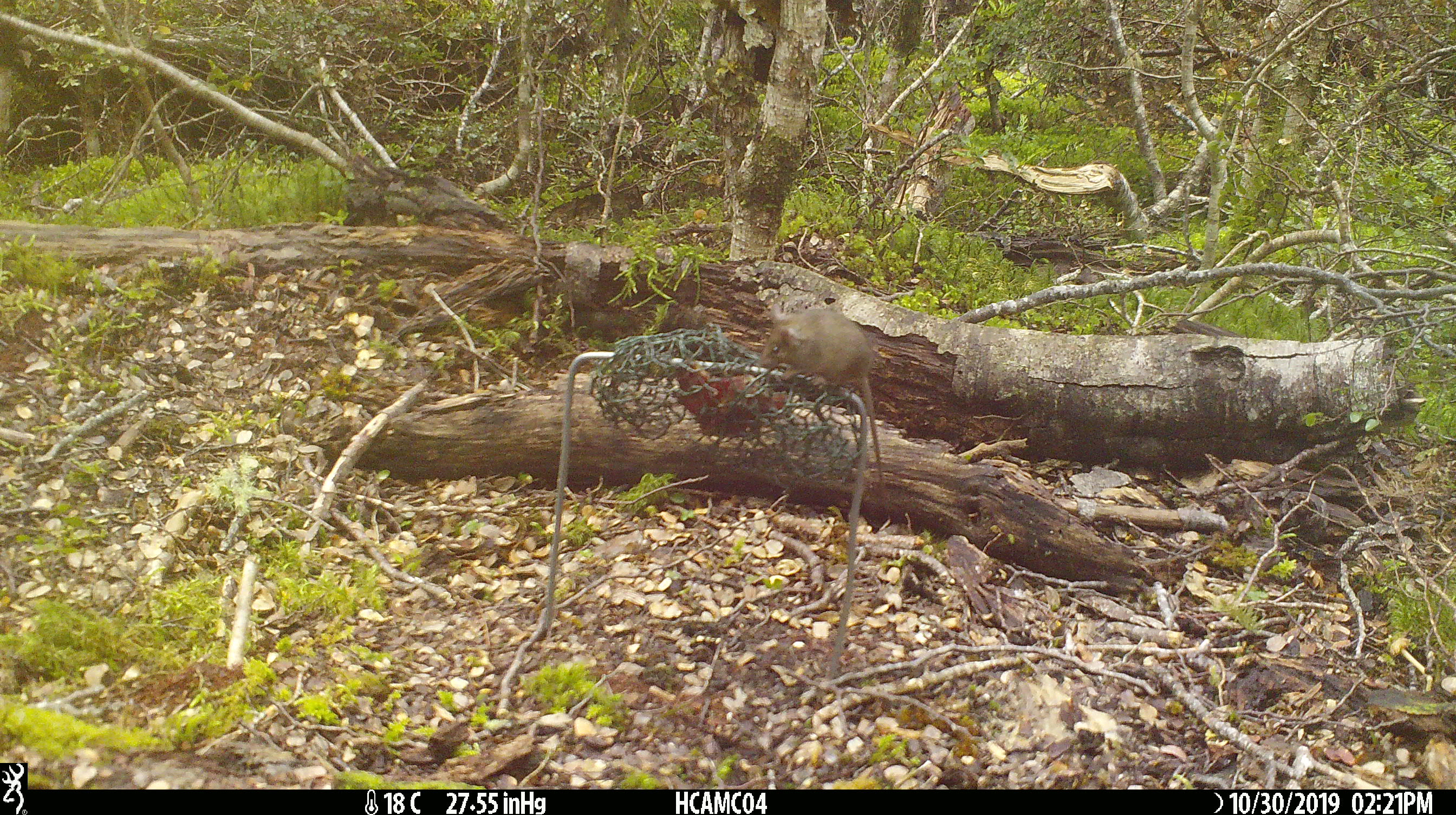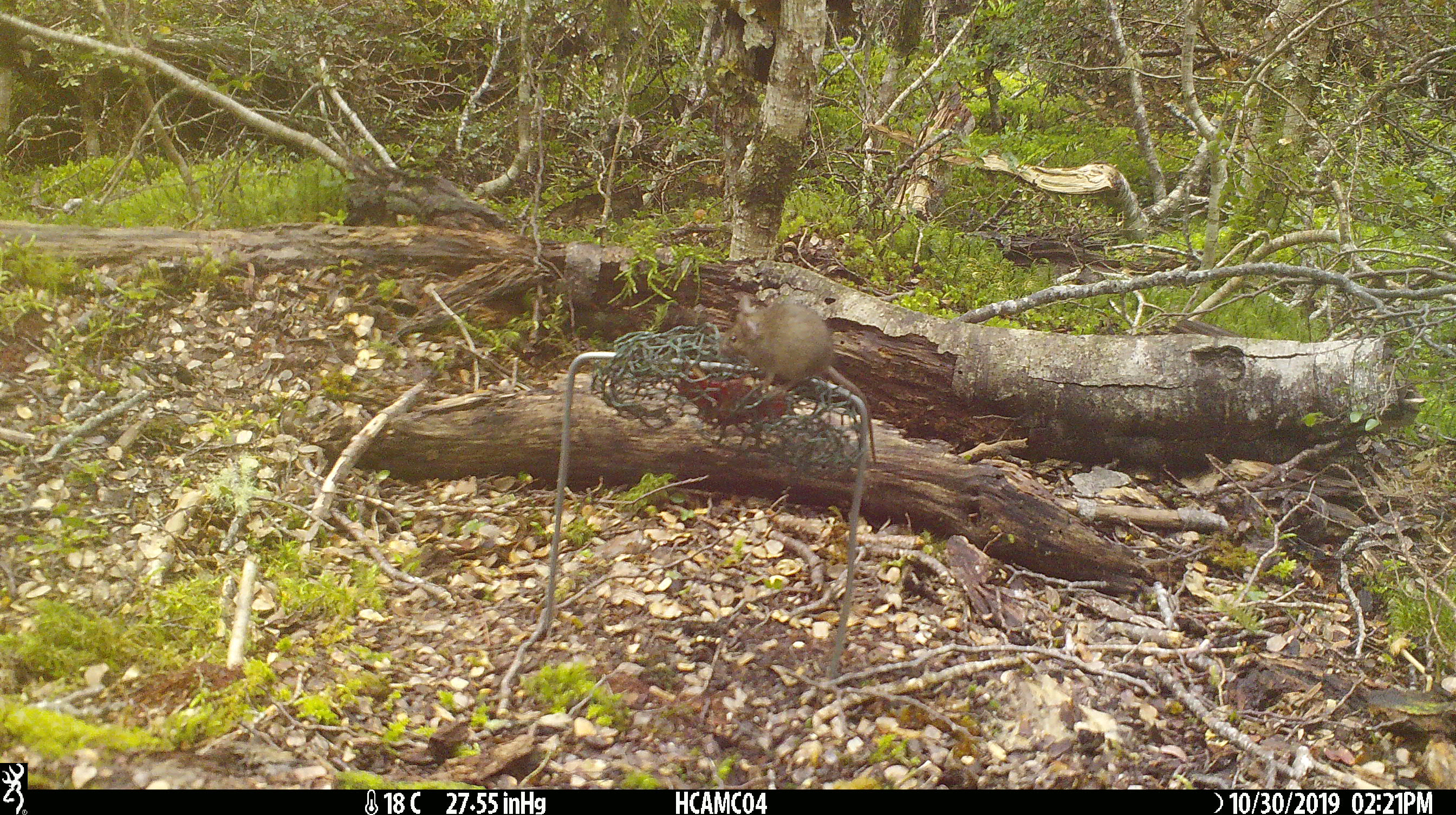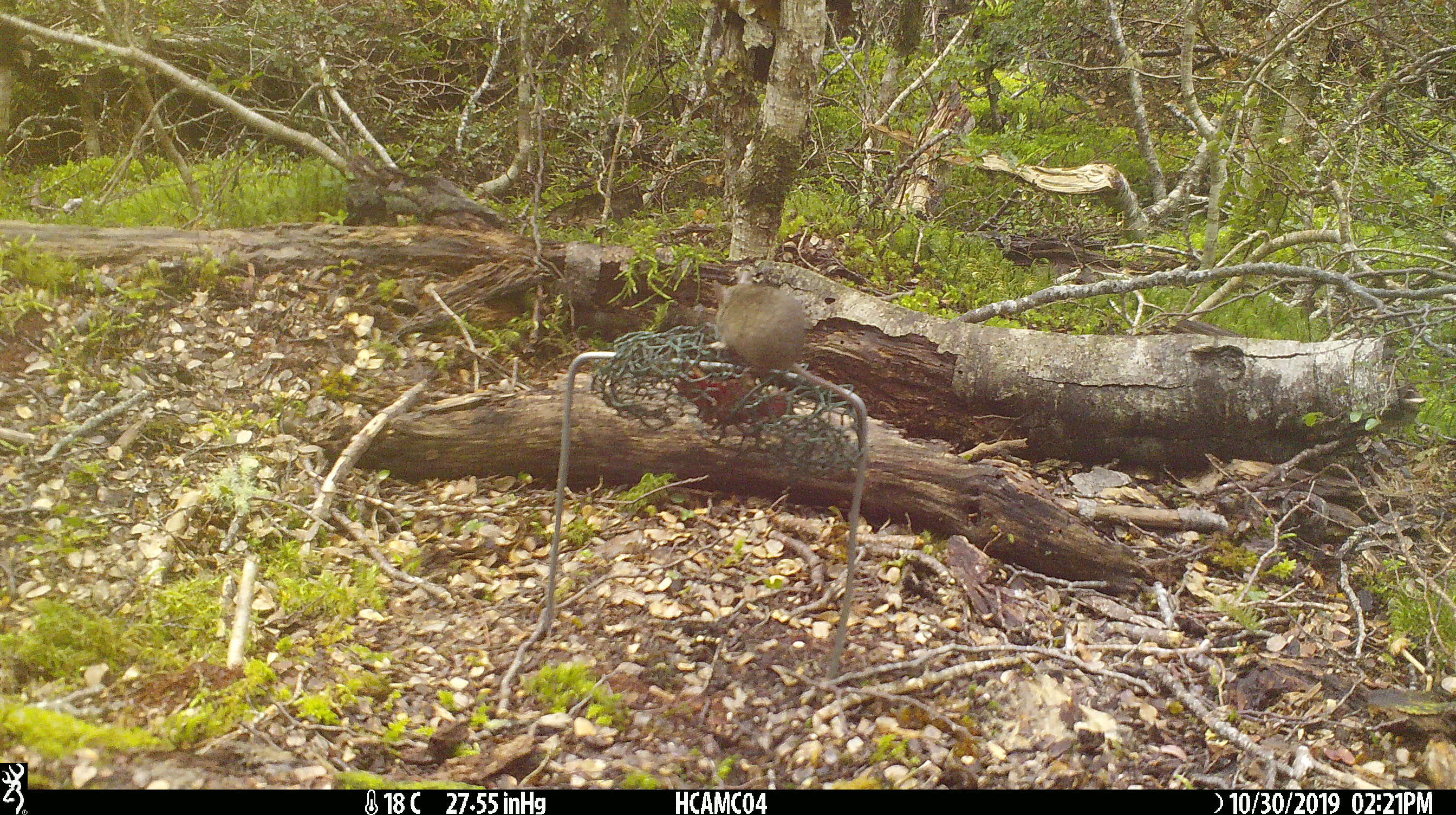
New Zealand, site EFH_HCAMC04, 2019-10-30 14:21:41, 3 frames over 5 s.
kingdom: Animalia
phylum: Chordata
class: Mammalia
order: Rodentia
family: Muridae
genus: Mus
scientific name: Mus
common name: mouse